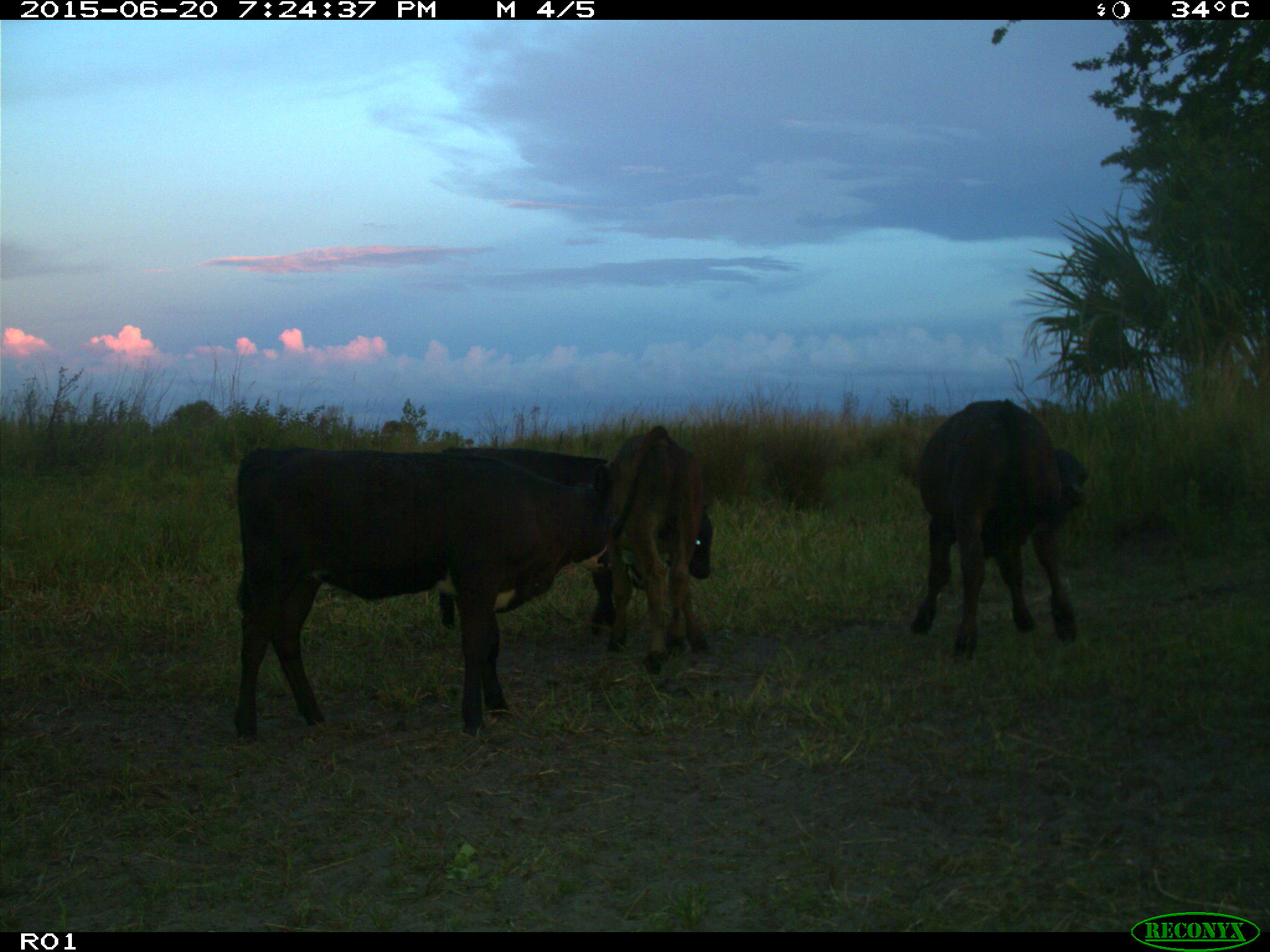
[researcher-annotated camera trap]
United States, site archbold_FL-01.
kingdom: Animalia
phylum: Chordata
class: Mammalia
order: Artiodactyla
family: Bovidae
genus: Bos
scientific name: Bos taurus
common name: domestic cow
Bos taurus (domestic cow).